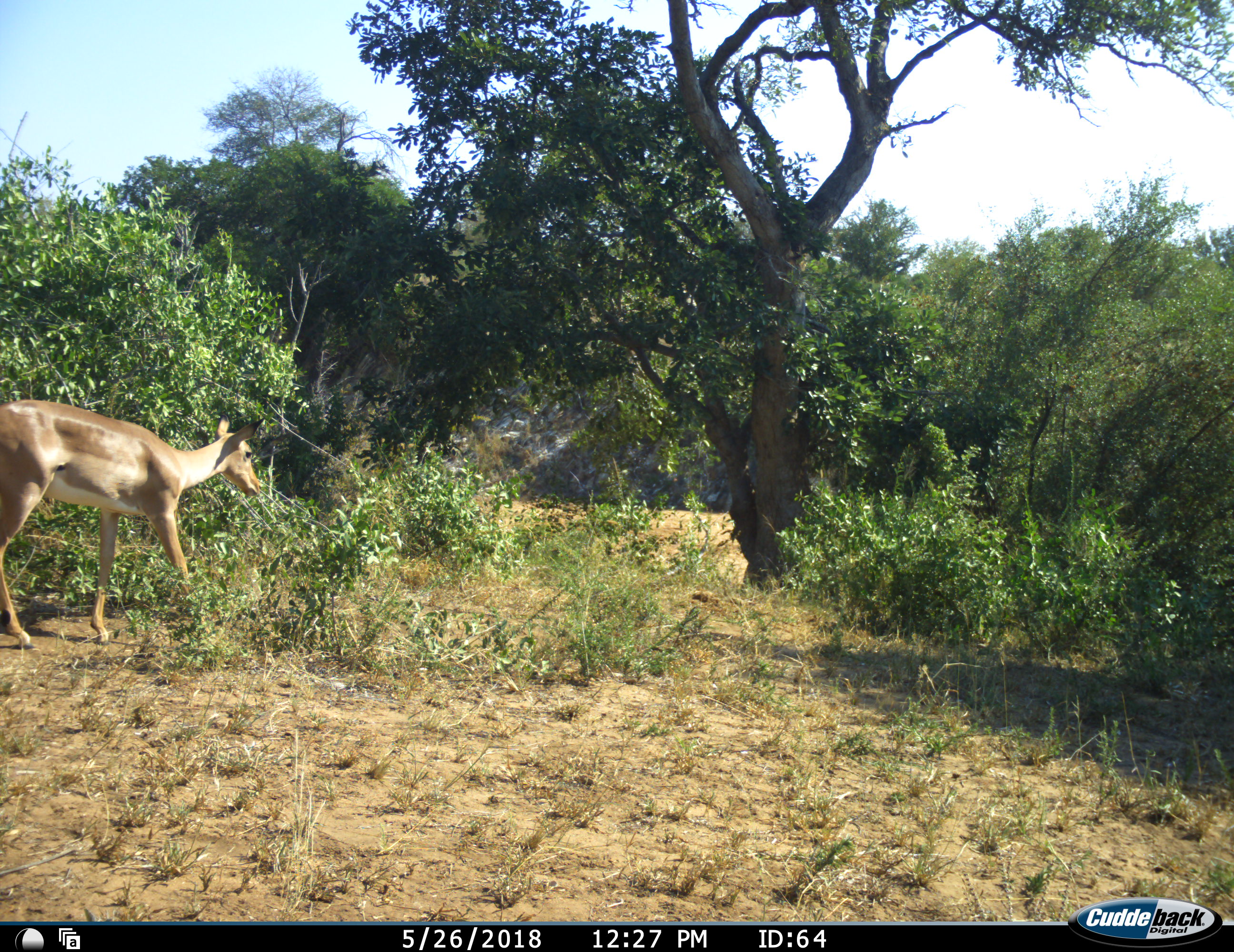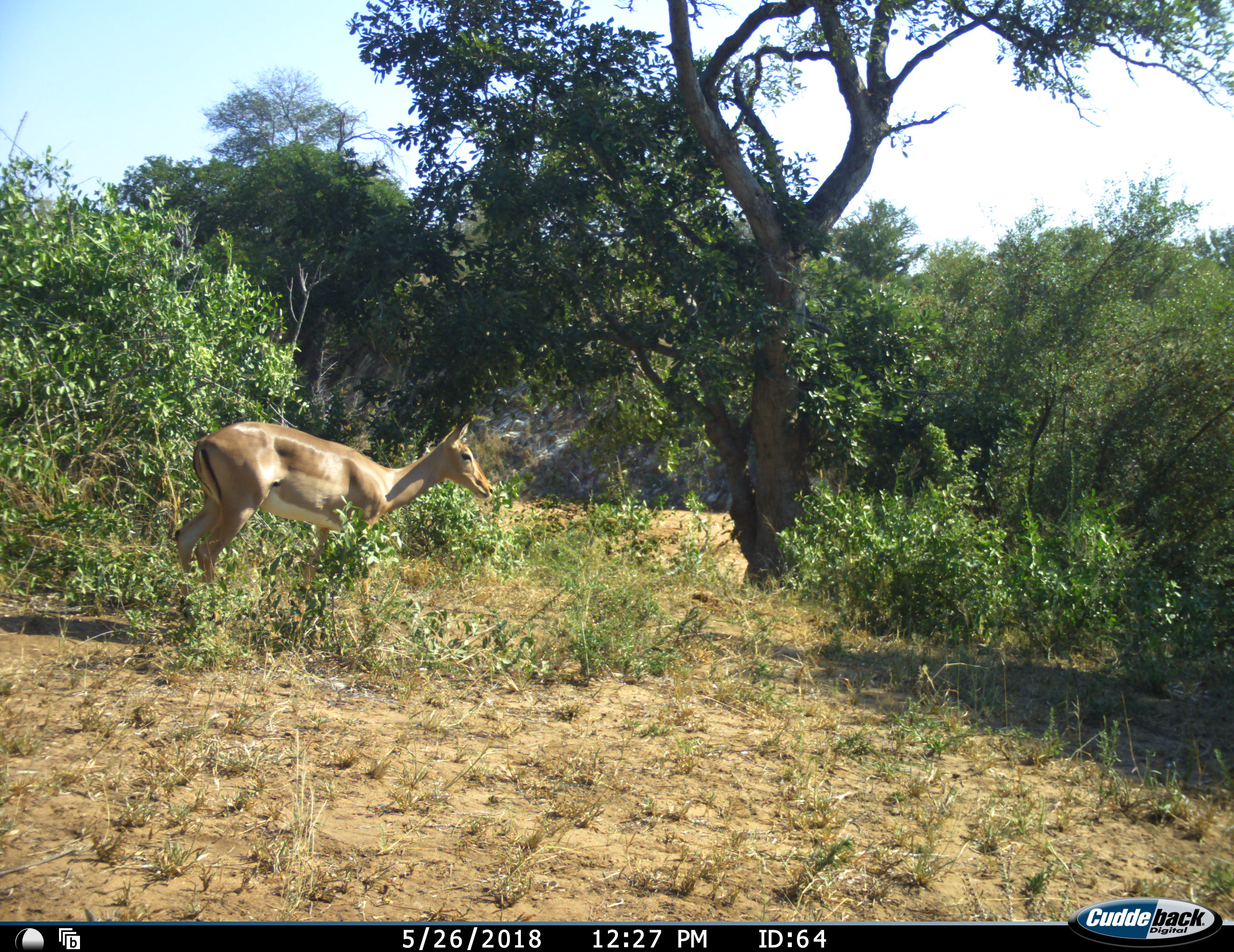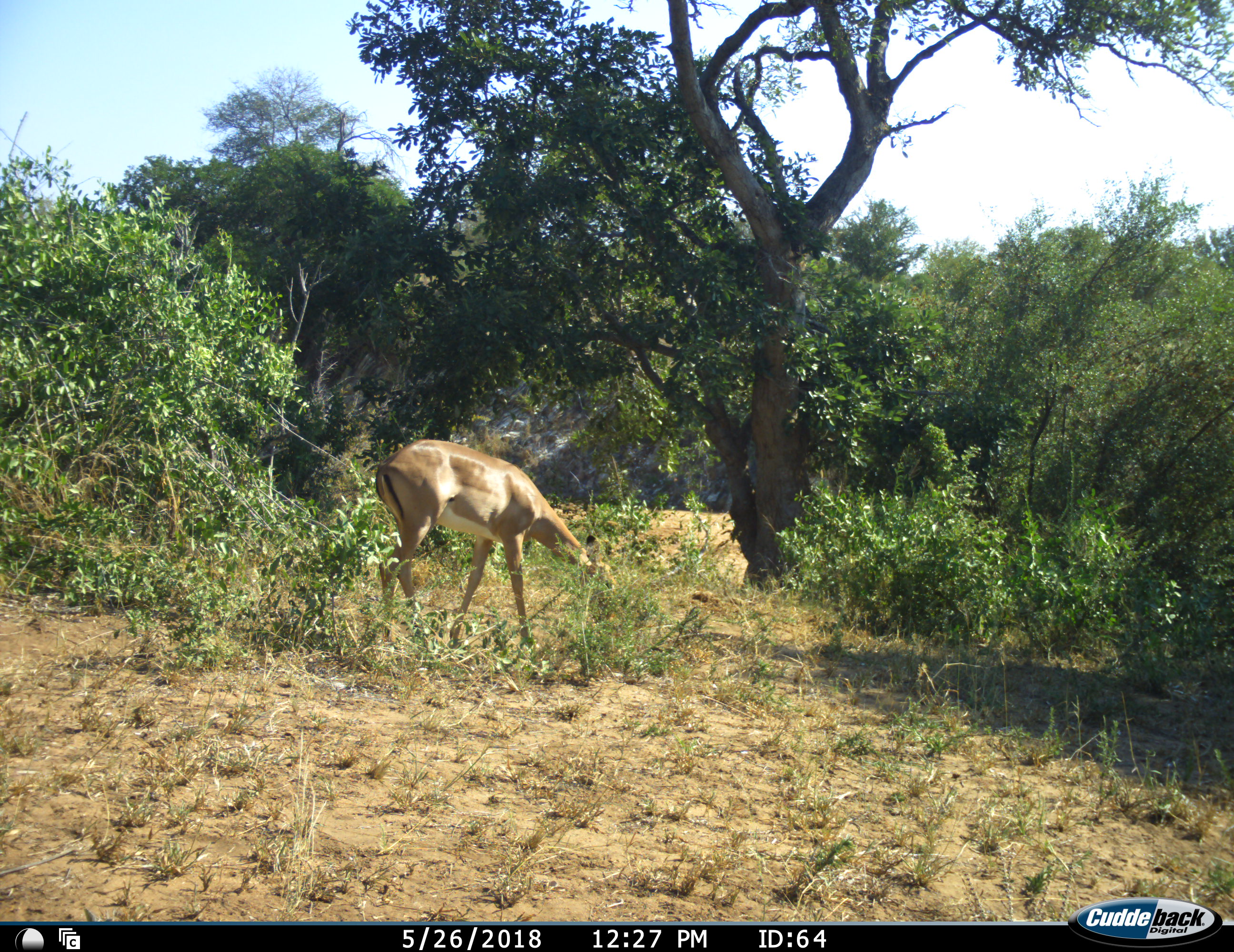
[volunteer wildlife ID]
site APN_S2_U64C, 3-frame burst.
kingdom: Animalia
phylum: Chordata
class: Mammalia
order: Artiodactyla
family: Bovidae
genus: Aepyceros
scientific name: Aepyceros melampus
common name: impala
Impala (Aepyceros melampus), count 1. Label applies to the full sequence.